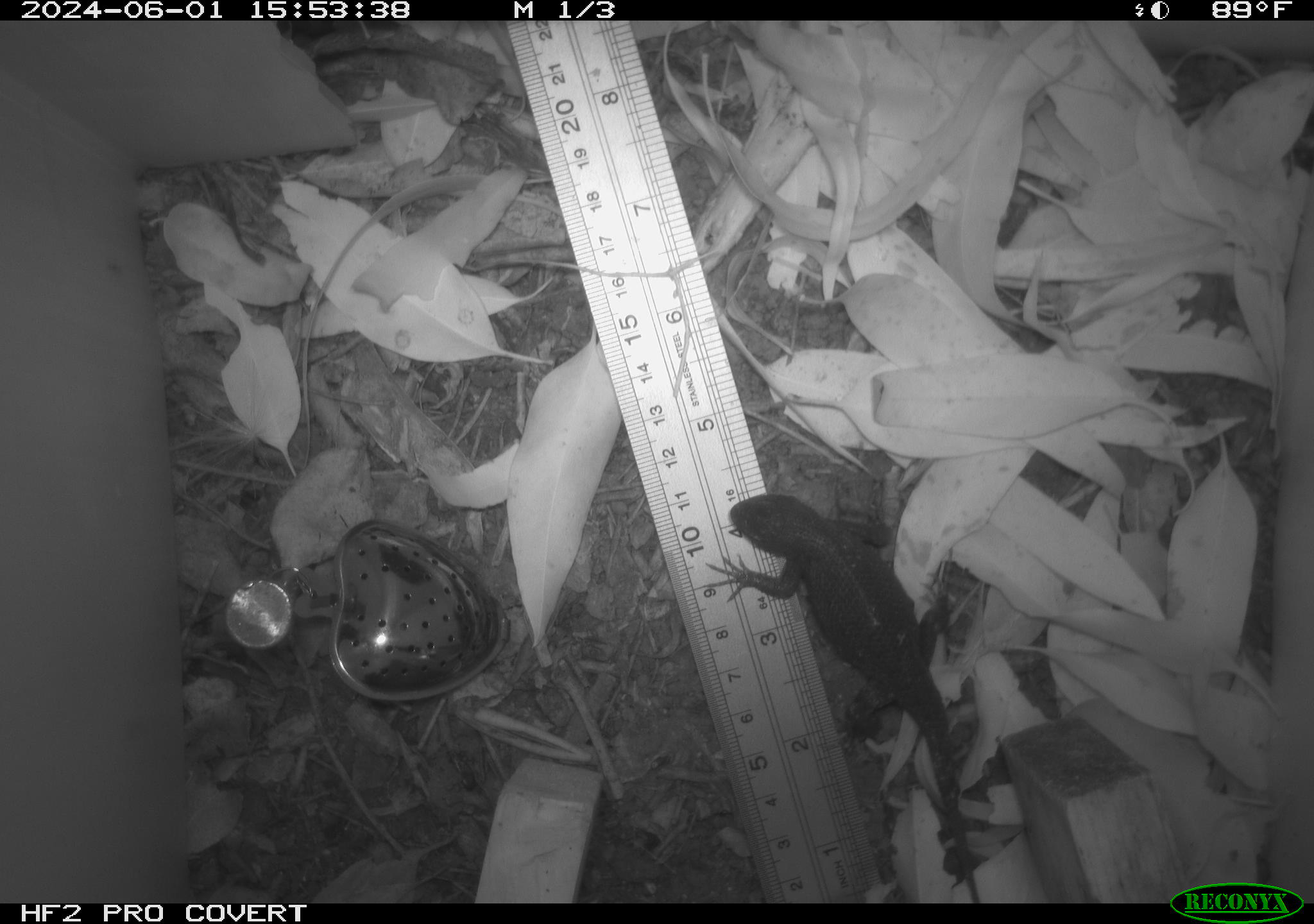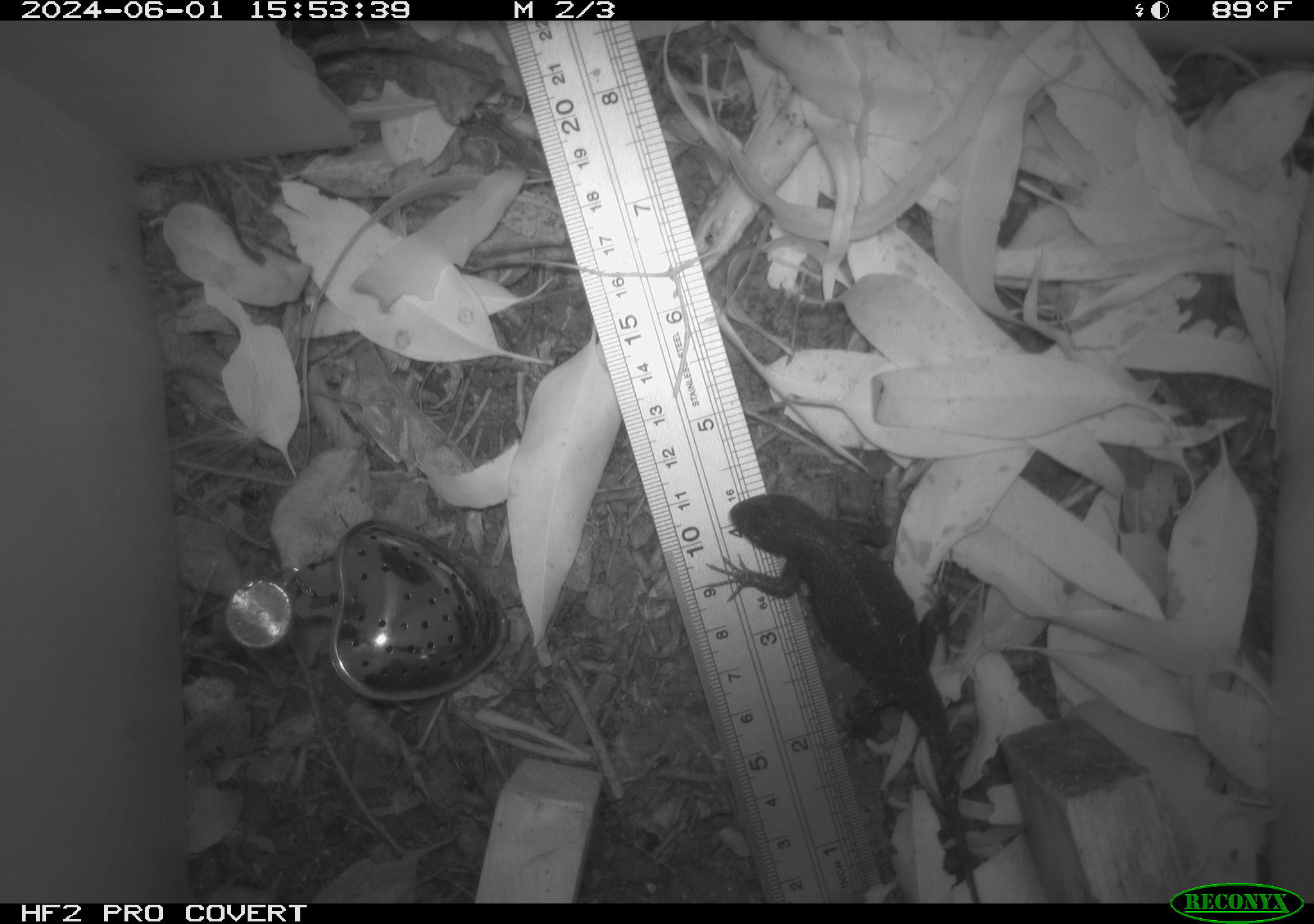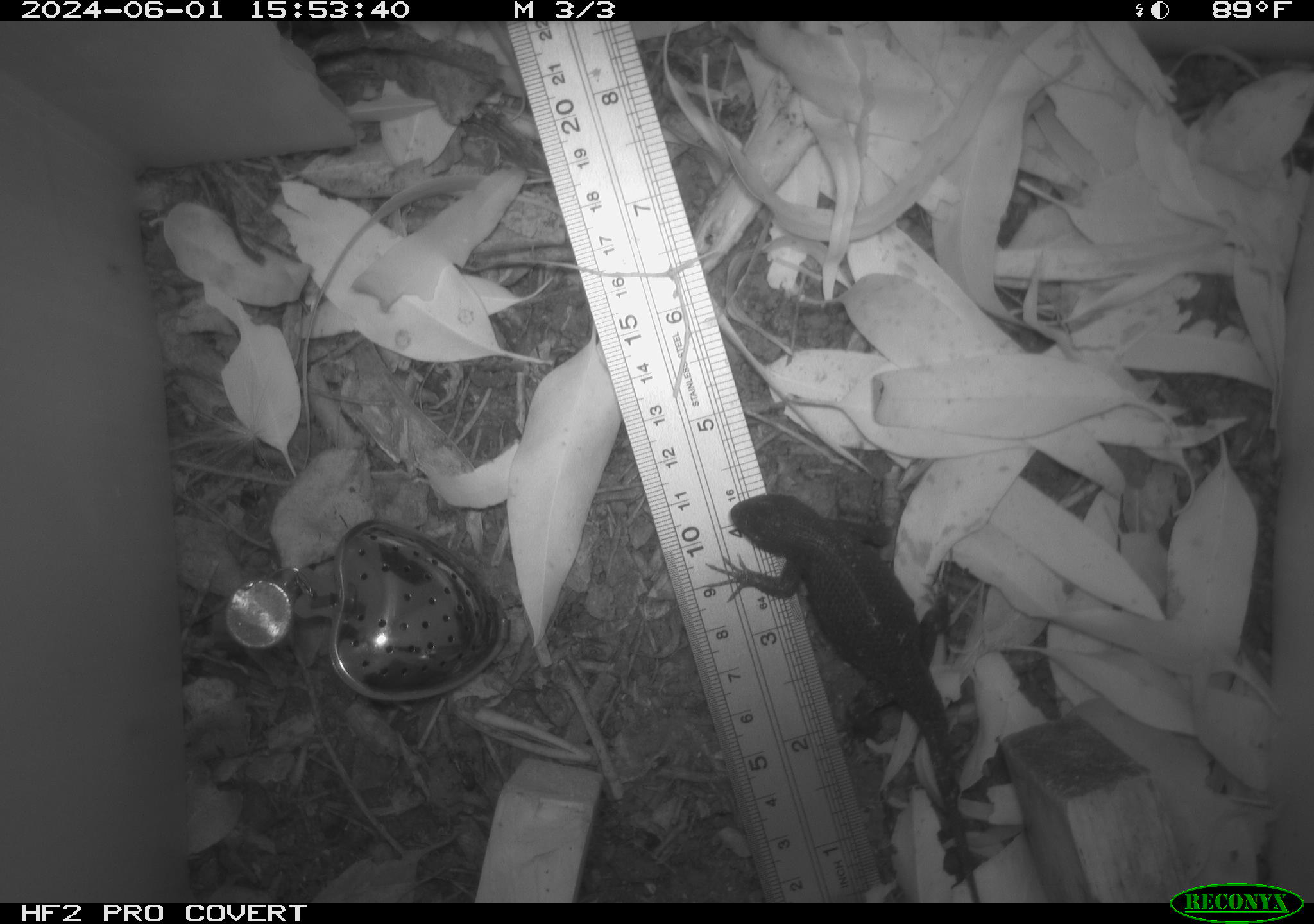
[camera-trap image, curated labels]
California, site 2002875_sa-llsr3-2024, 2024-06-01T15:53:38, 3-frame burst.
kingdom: Animalia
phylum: Chordata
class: Reptilia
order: Squamata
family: Phrynosomatidae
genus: Sceloporus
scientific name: Sceloporus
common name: spiny lizards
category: sceloporus species